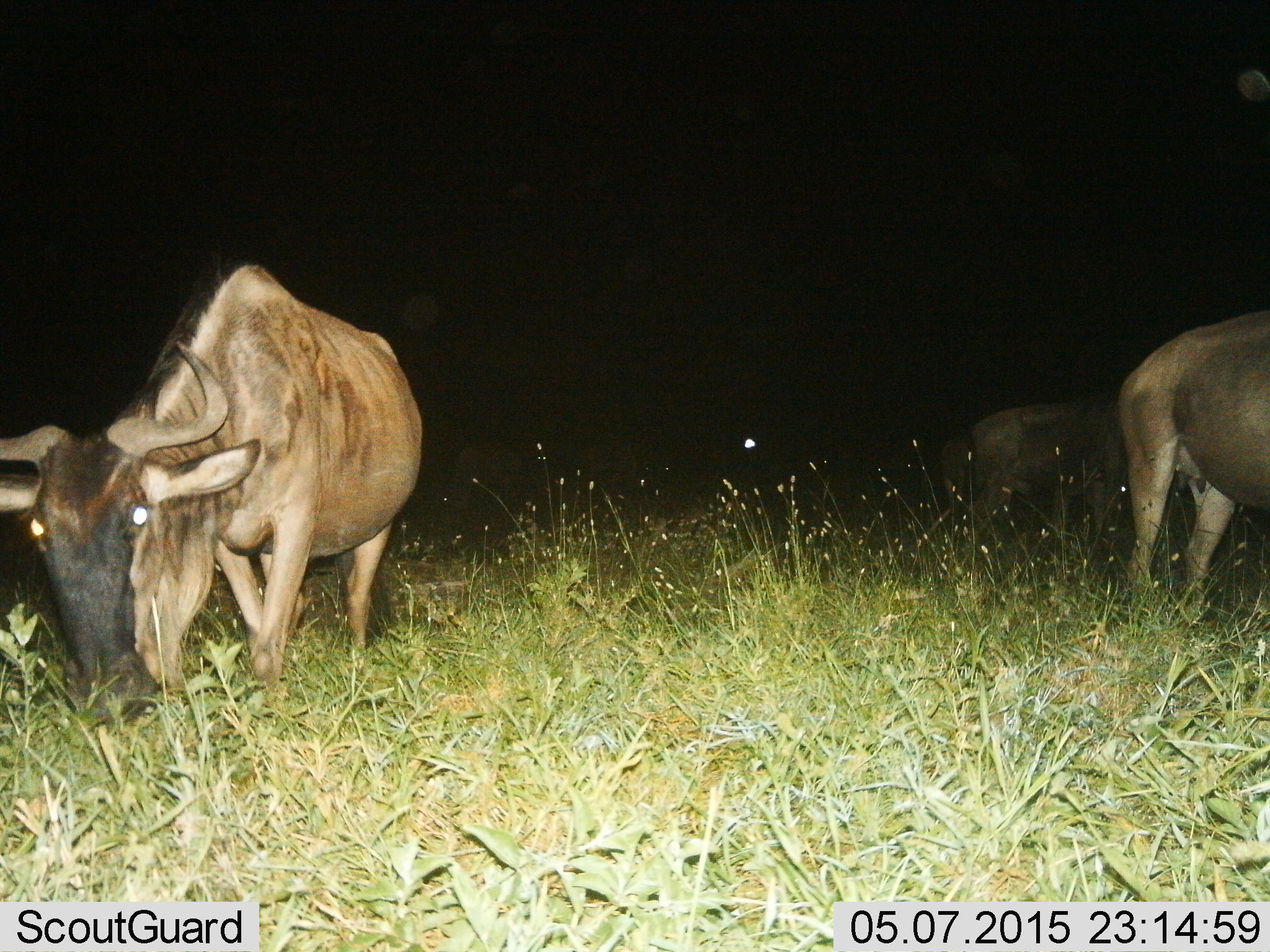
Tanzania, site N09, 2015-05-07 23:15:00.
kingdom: Animalia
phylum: Chordata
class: Mammalia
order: Artiodactyla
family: Bovidae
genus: Connochaetes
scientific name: Connochaetes taurinus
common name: blue wildebeest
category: wildebeest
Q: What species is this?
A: Wildebeest (blue wildebeest) (Connochaetes taurinus).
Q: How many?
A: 3.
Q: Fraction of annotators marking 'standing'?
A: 40%.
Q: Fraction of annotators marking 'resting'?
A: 10%.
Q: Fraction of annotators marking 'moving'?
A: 10%.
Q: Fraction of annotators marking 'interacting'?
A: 0%.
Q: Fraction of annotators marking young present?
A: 0%.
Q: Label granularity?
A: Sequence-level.